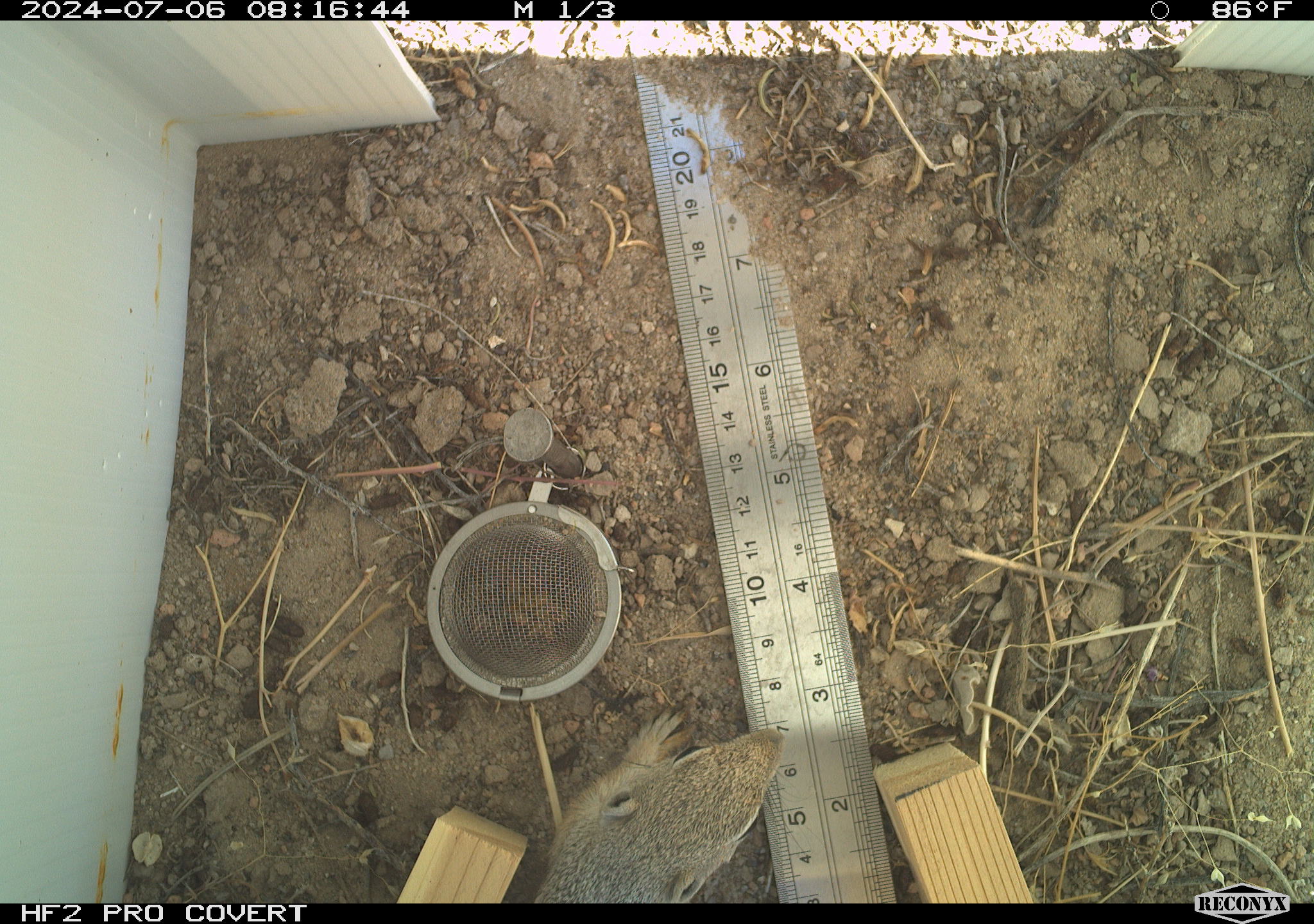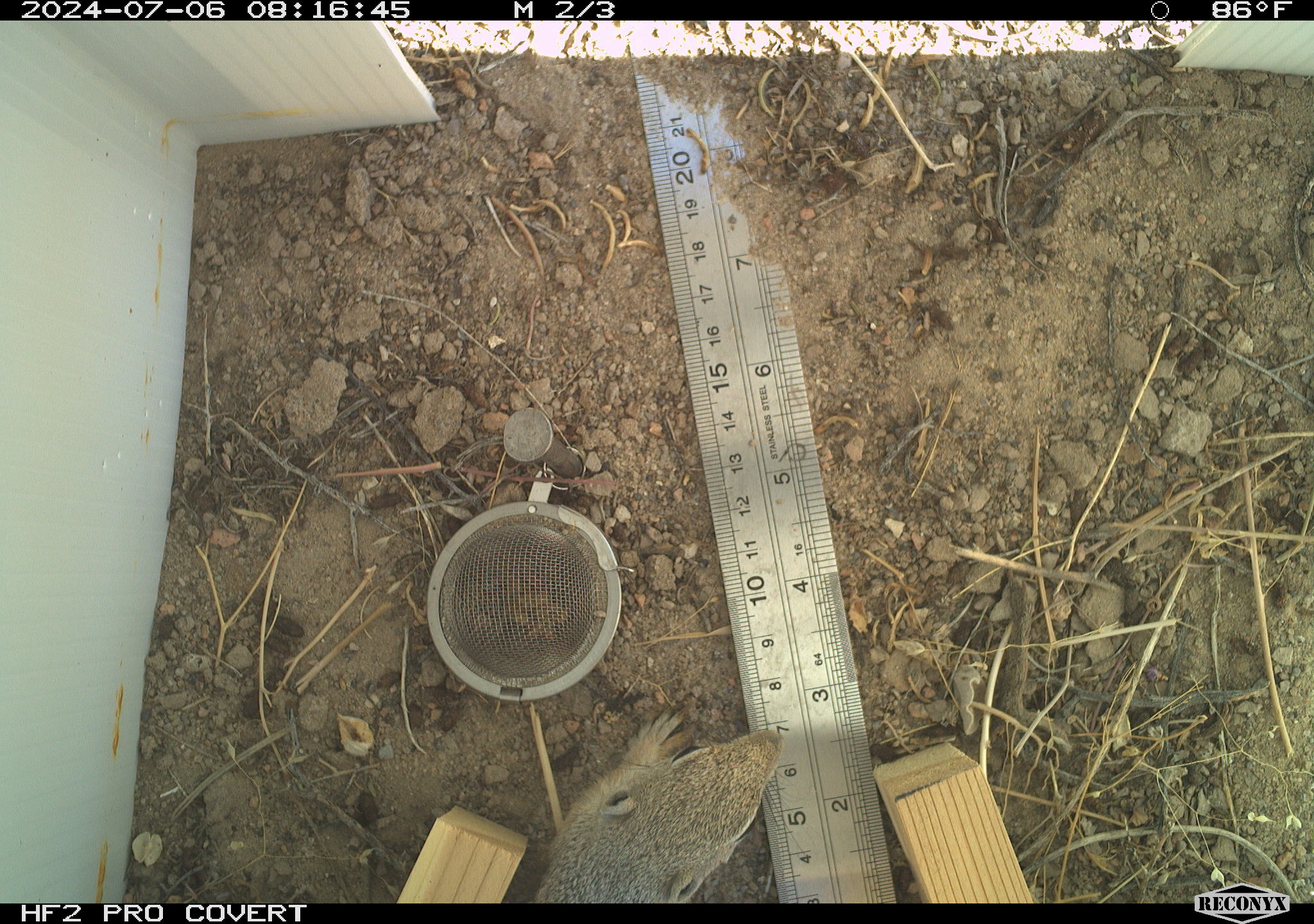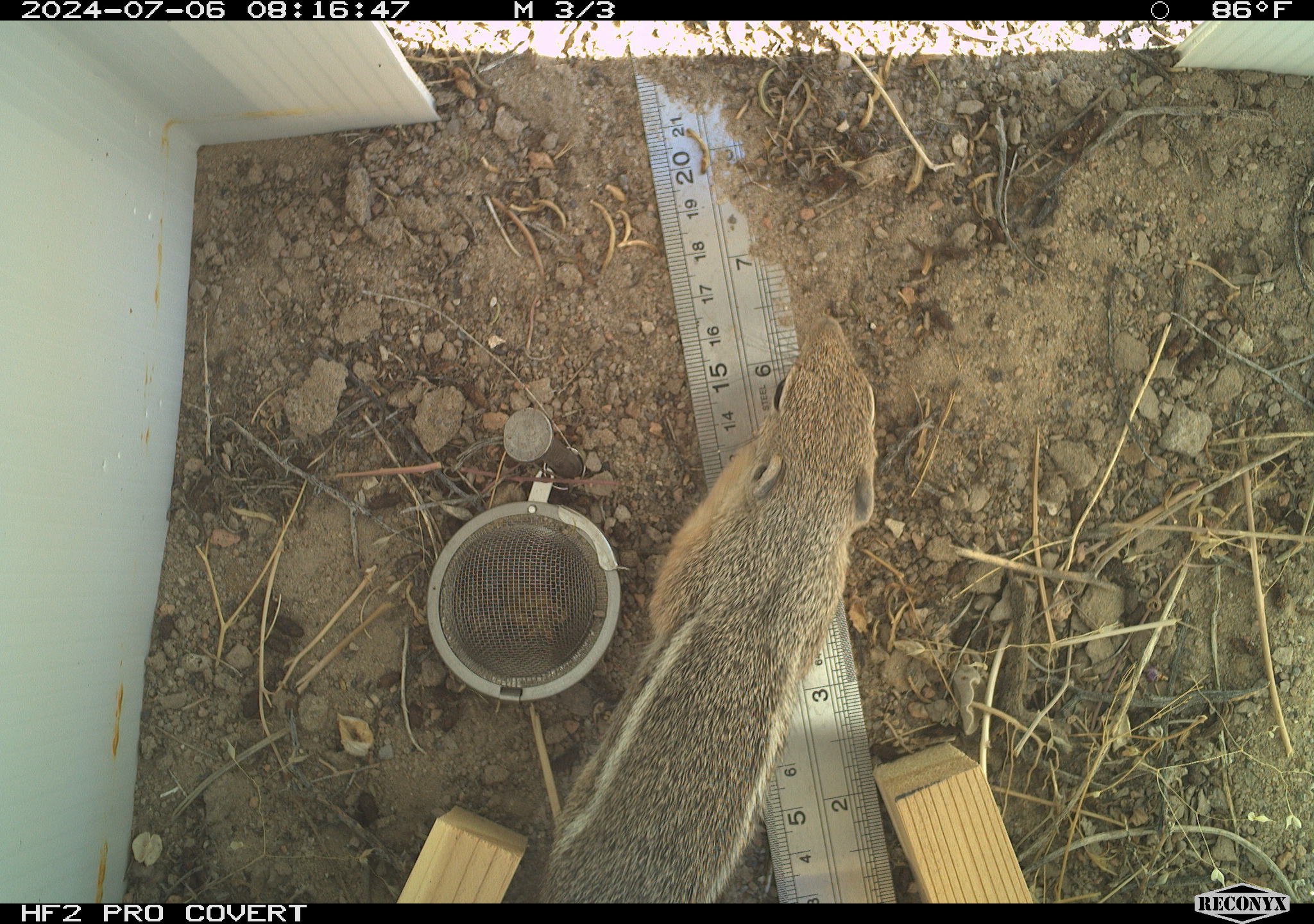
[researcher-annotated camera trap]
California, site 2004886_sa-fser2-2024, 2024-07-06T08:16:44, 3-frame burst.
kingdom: Animalia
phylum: Chordata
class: Mammalia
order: Rodentia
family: Sciuridae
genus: Ammospermophilus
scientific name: Ammospermophilus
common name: antelope ground squirrels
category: ammospermophilus species